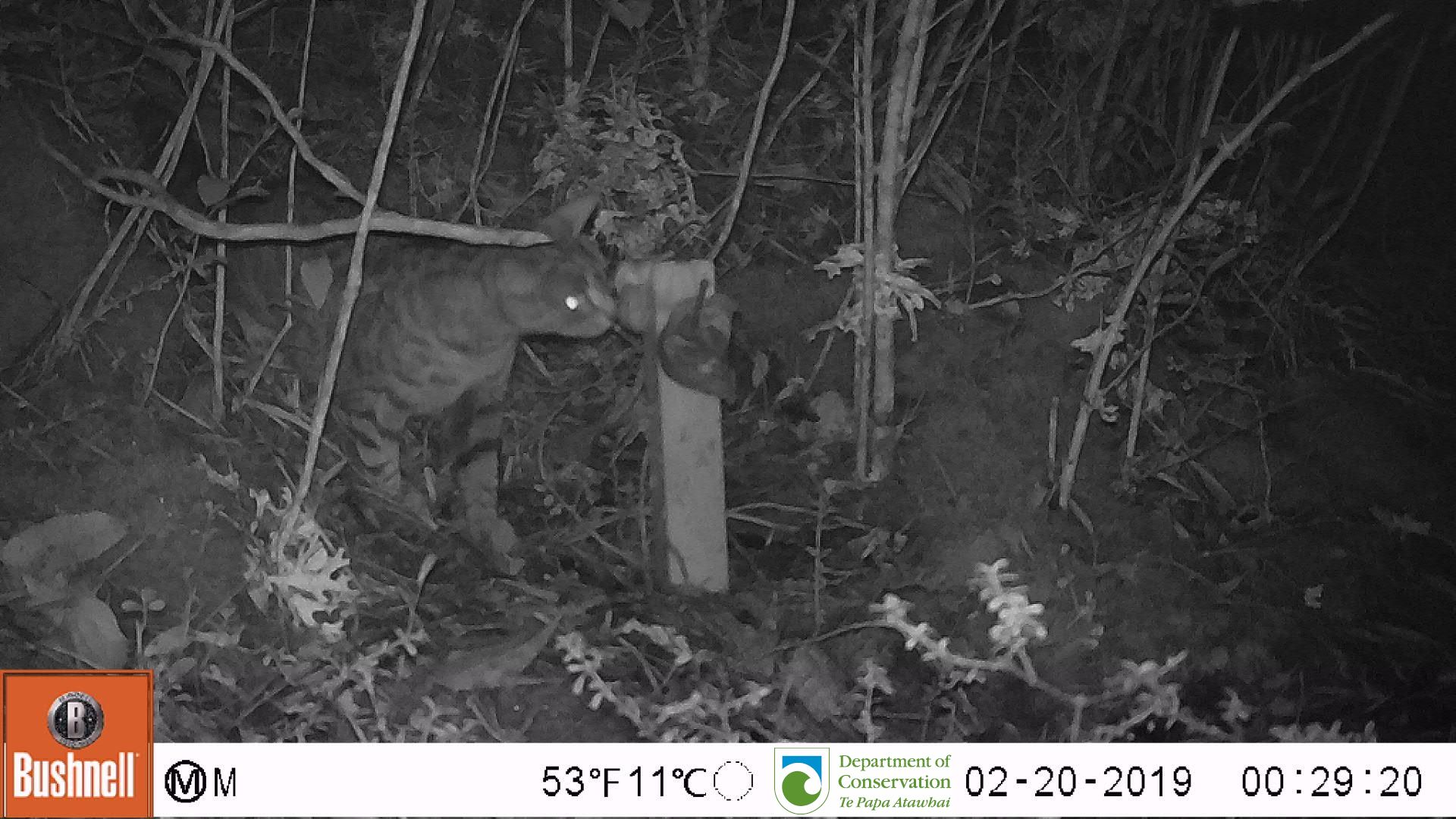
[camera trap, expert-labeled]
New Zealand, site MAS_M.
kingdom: Animalia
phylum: Chordata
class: Mammalia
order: Carnivora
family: Felidae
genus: Felis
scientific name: Felis catus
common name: domestic cat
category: cat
Cat (domestic cat) (Felis catus).